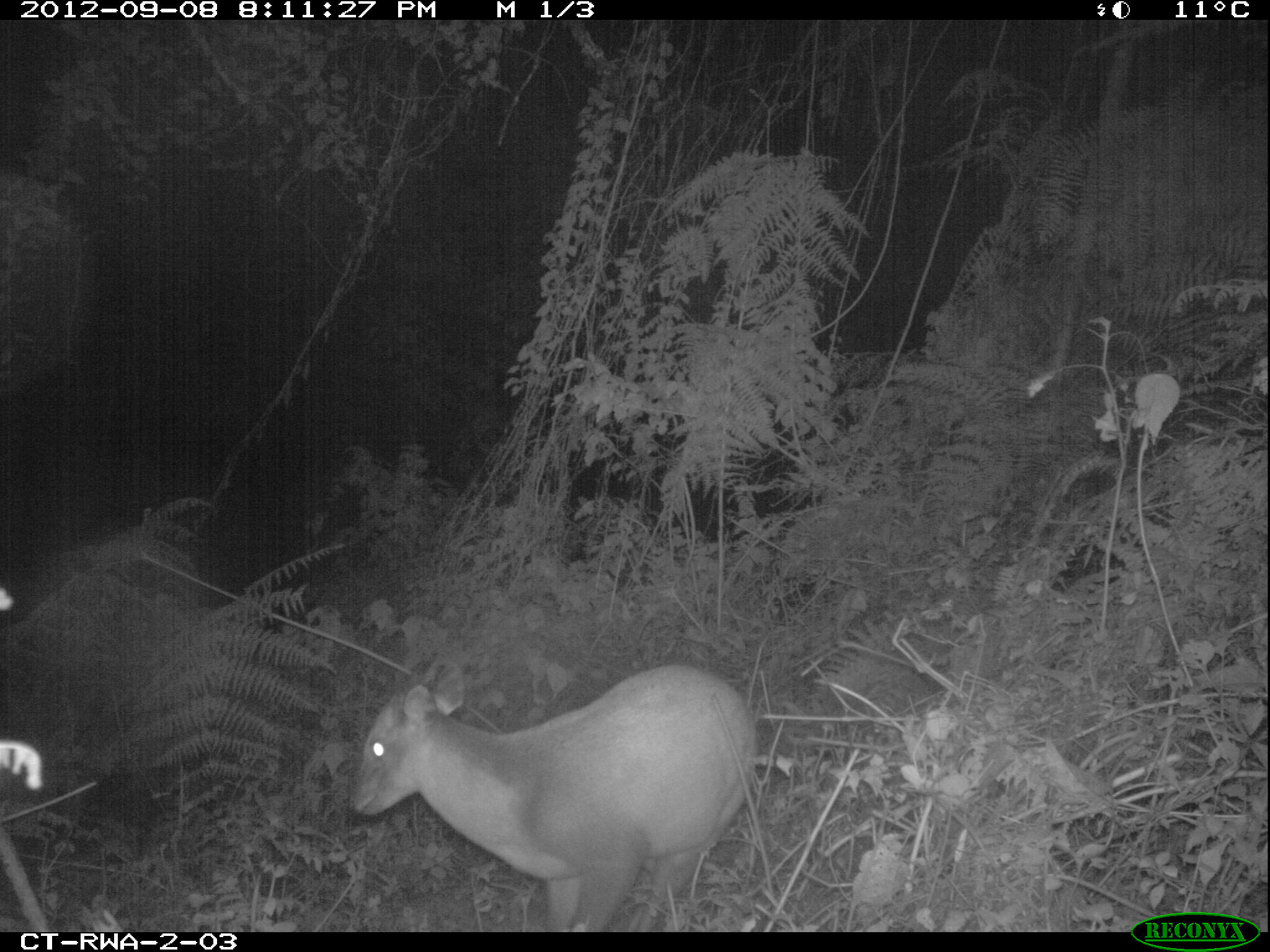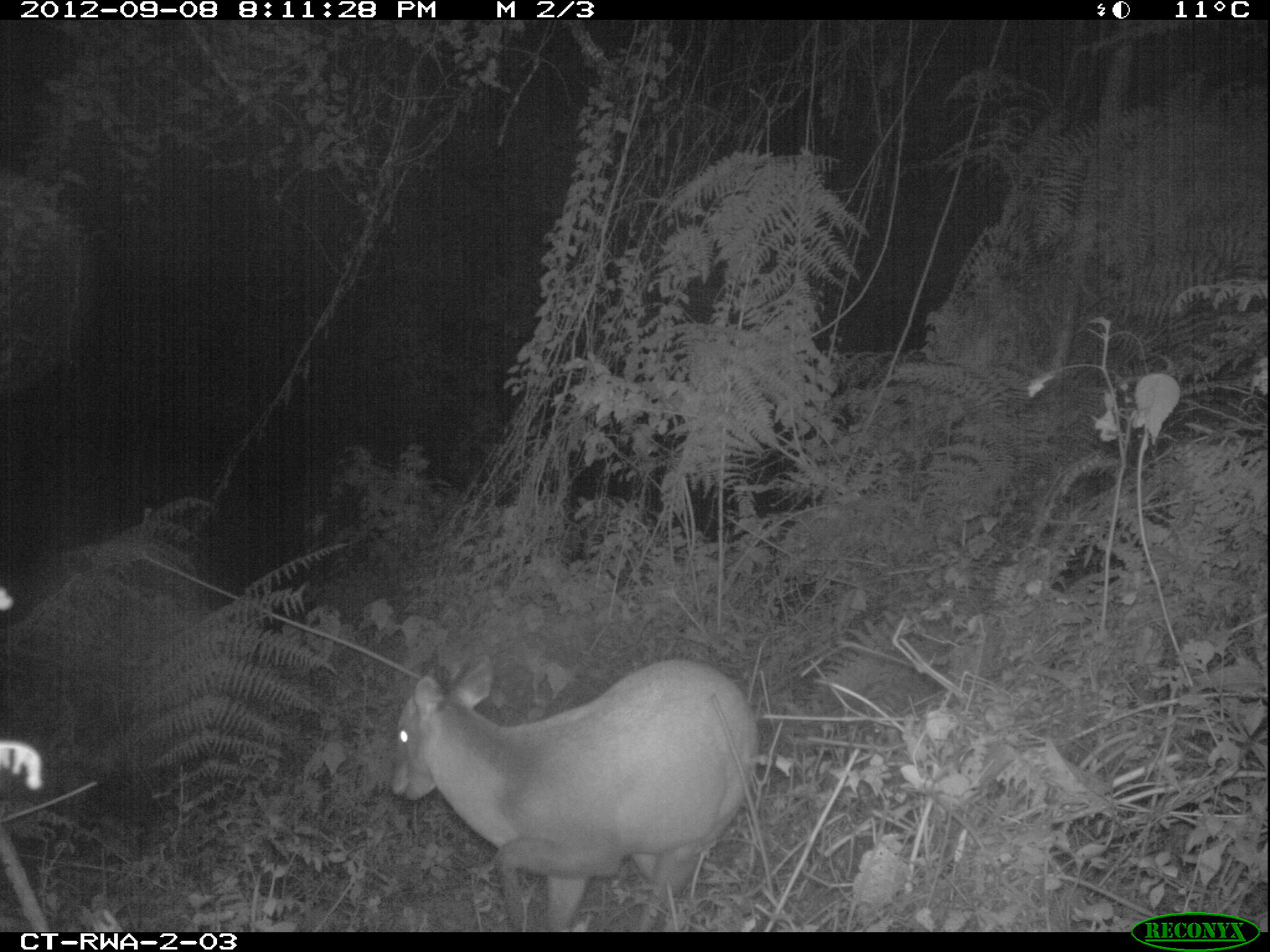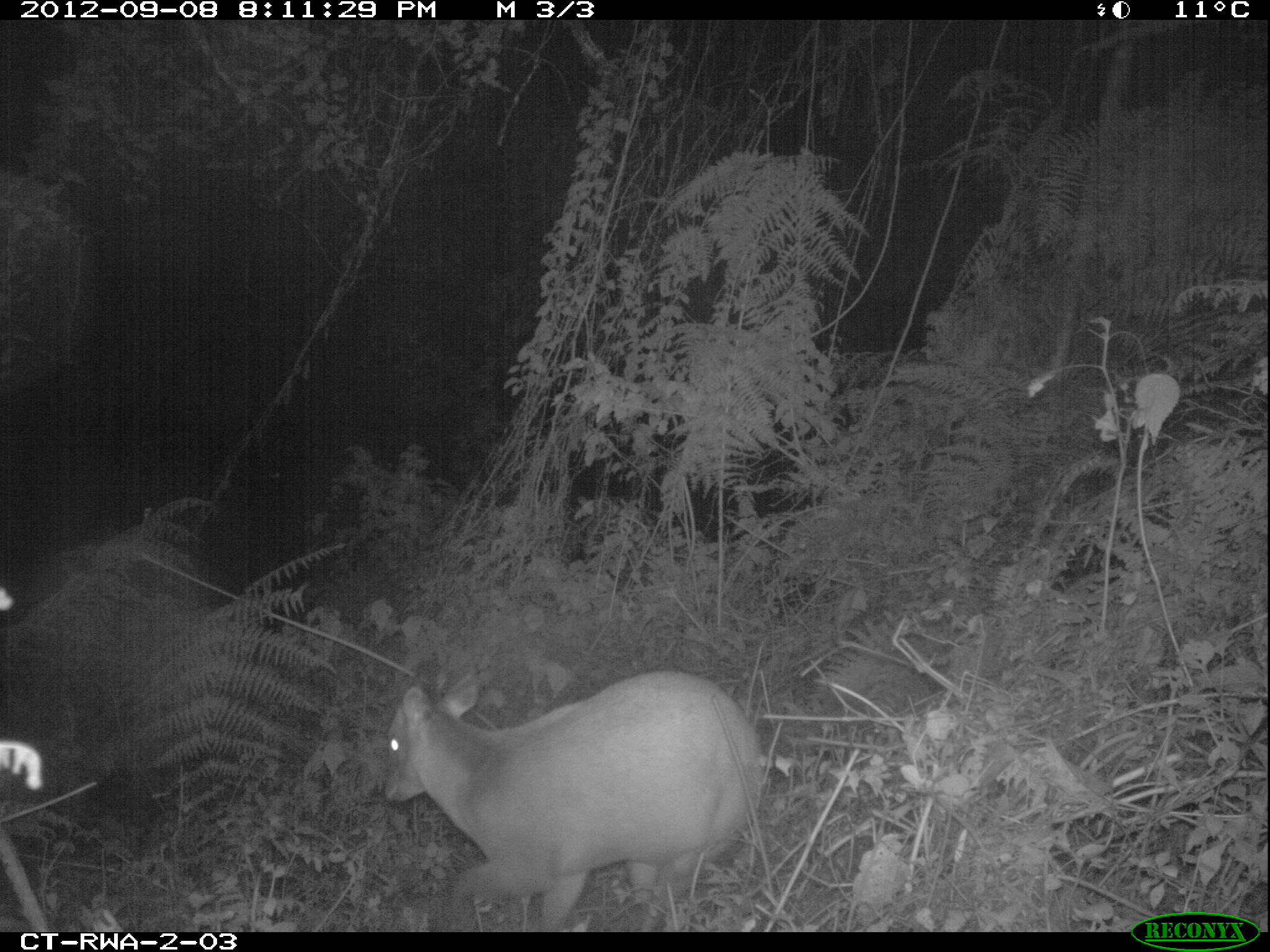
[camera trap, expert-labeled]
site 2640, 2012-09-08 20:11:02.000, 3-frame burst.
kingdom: Animalia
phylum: Chordata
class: Mammalia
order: Artiodactyla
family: Bovidae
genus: Cephalophus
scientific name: Cephalophus nigrifrons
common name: black-fronted duiker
Cephalophus nigrifrons (black-fronted duiker), count 1.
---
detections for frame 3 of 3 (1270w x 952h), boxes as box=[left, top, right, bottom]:
cephalophus nigrifrons: box=[385, 672, 764, 932]